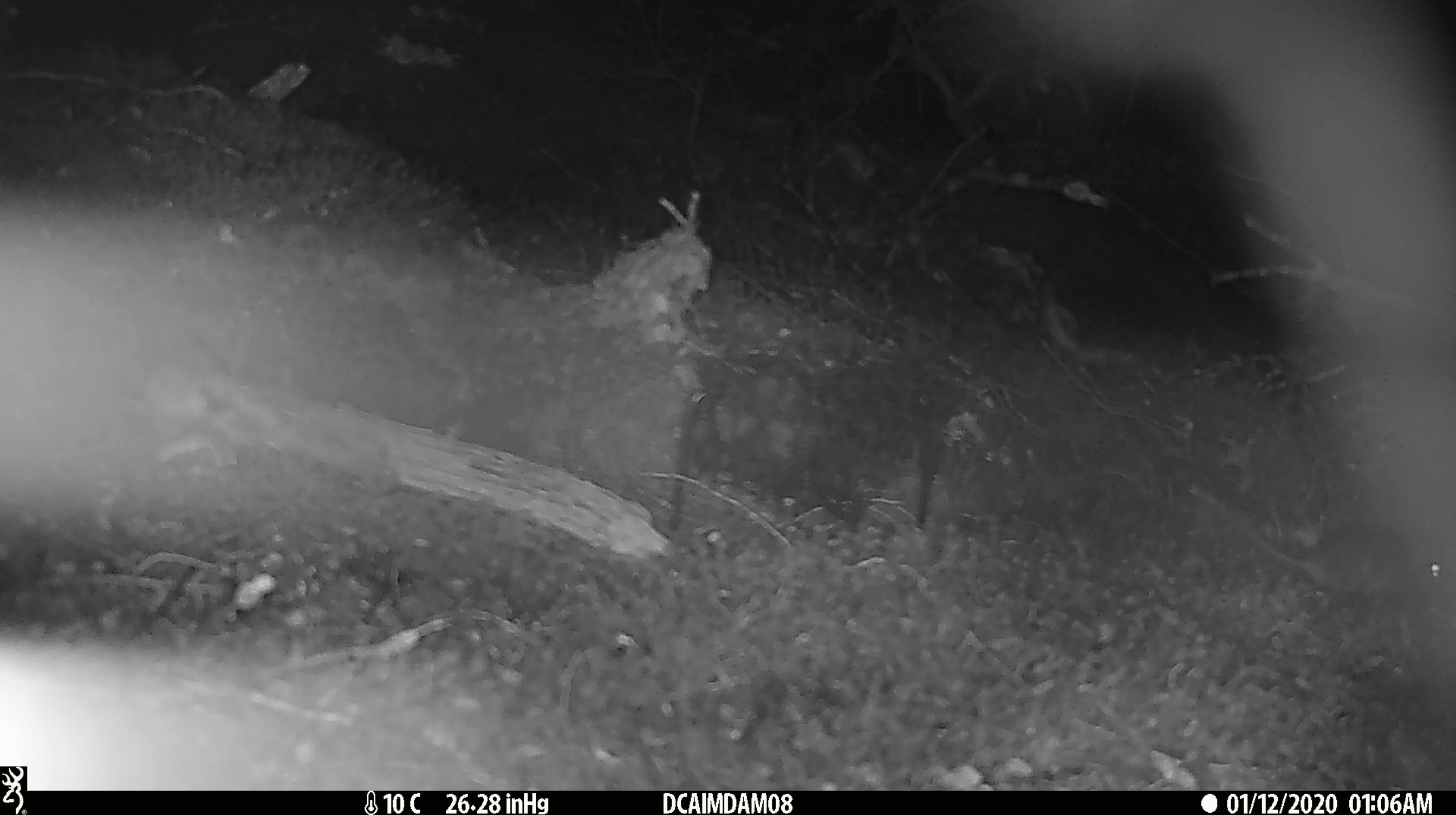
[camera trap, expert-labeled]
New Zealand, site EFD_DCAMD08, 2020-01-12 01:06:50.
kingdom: Animalia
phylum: Chordata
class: Mammalia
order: Rodentia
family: Muridae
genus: Mus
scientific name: Mus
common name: mouse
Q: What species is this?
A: Mouse (Mus).